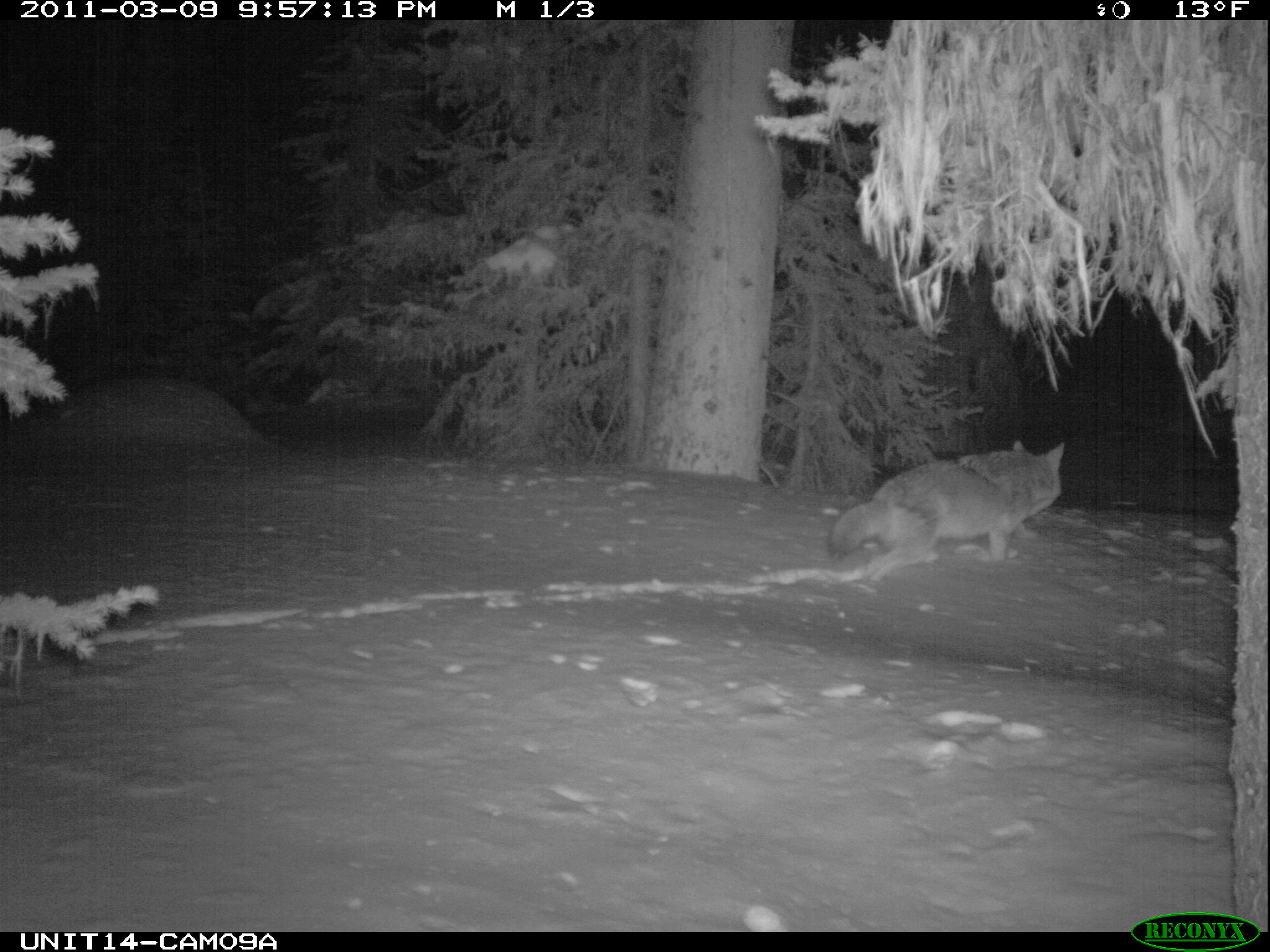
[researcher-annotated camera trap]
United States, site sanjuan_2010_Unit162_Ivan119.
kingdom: Animalia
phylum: Chordata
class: Mammalia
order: Carnivora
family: Canidae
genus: Canis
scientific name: Canis latrans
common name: coyote